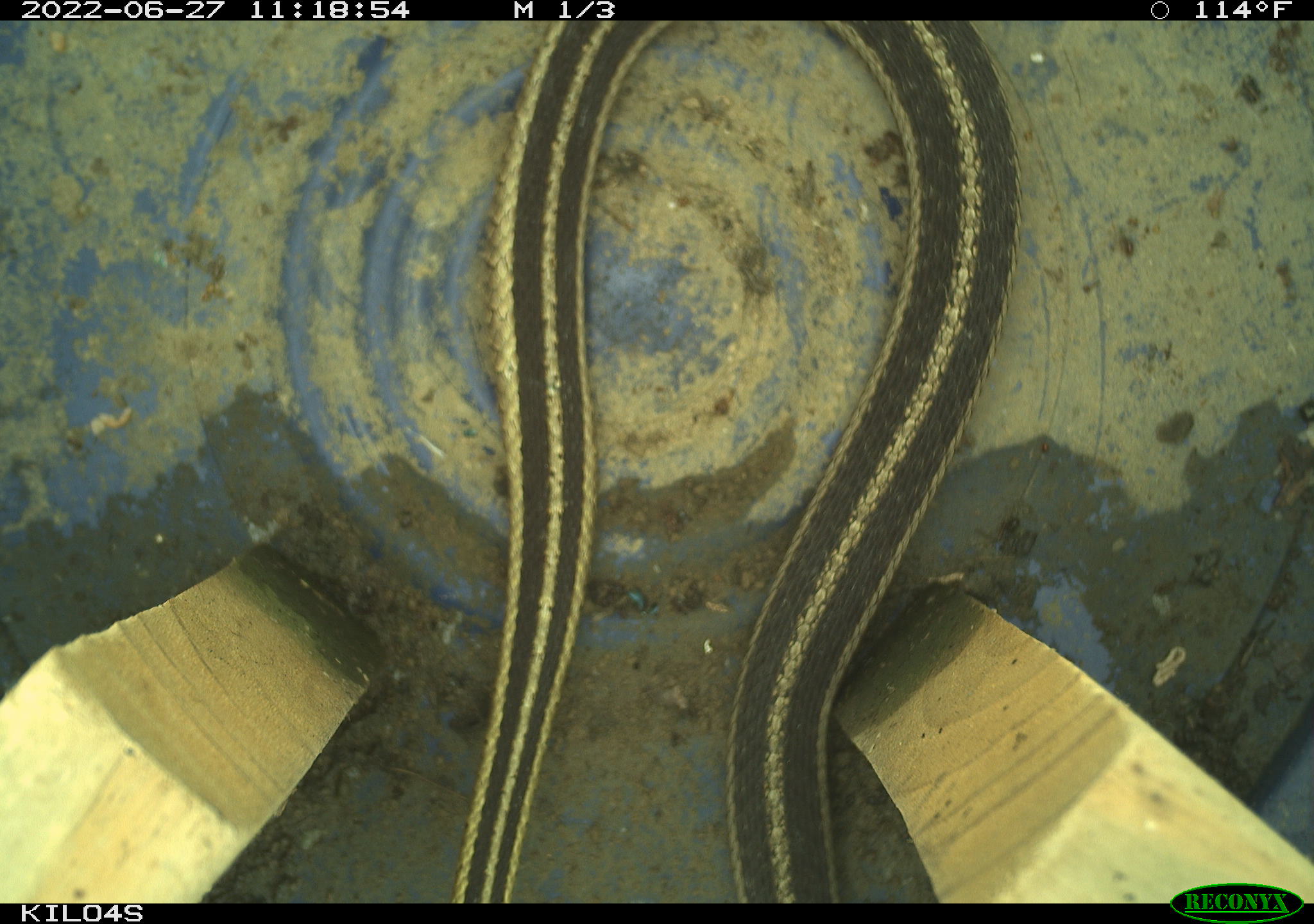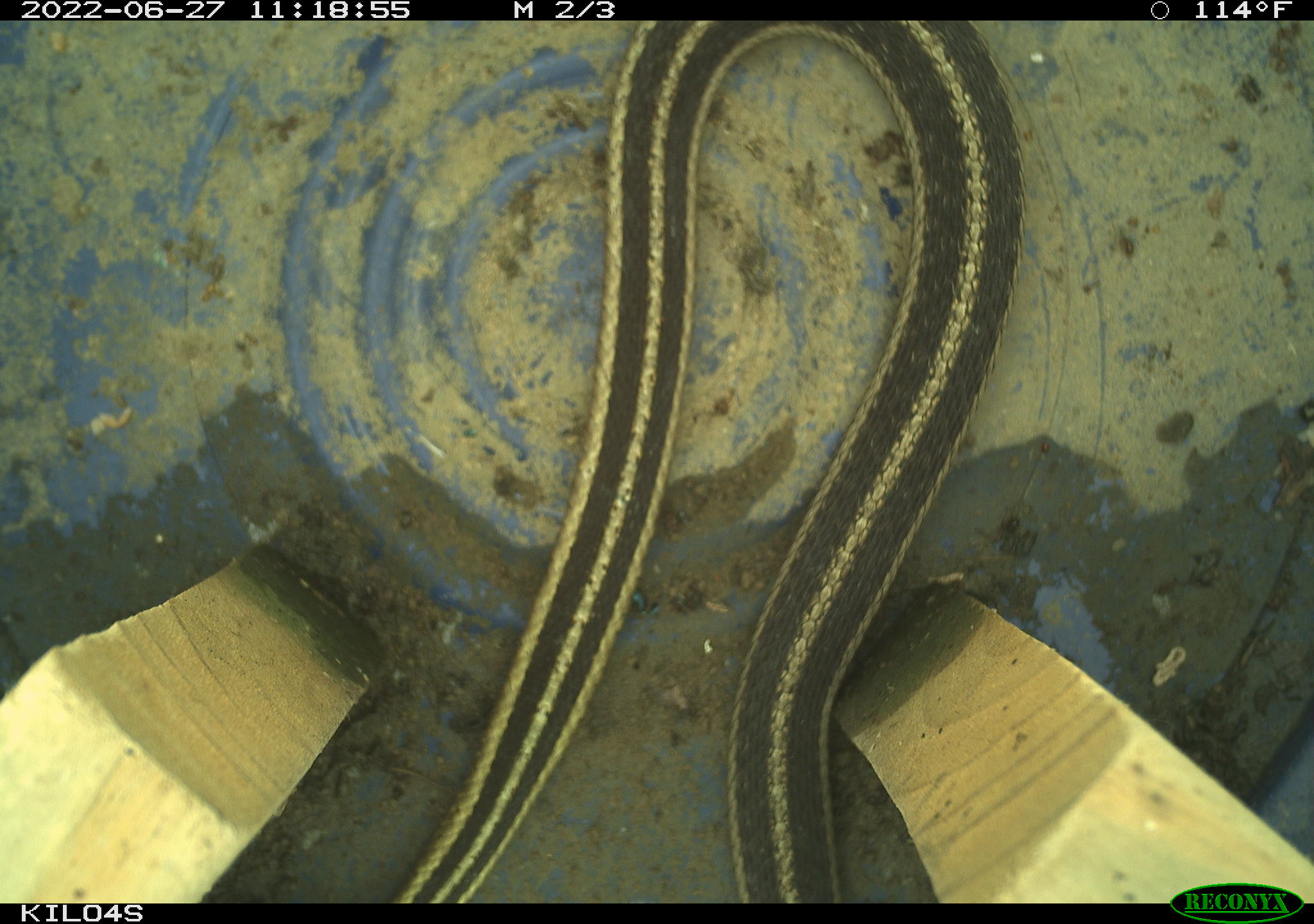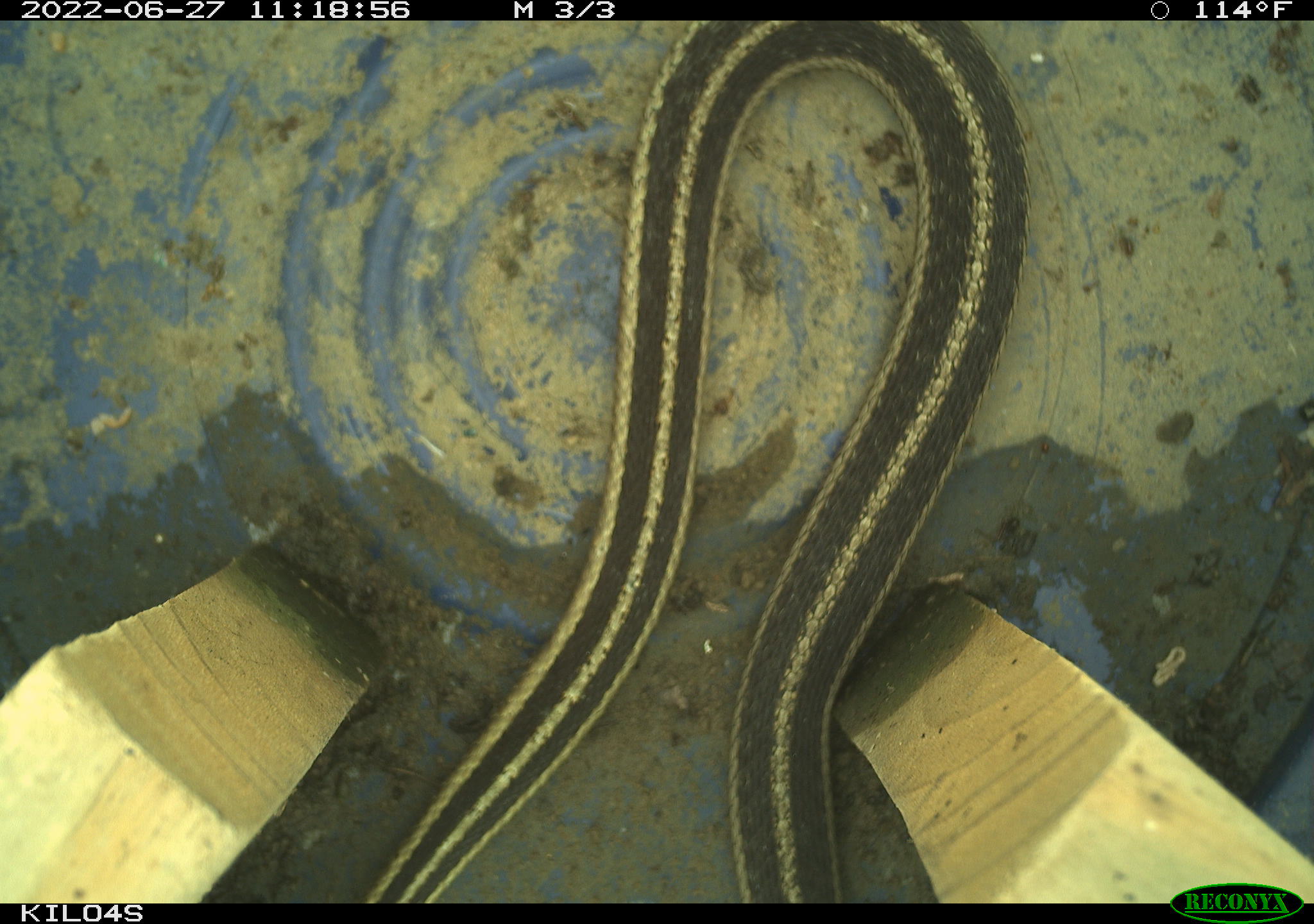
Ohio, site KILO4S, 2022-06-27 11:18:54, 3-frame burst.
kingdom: Animalia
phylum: Chordata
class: Reptilia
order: Squamata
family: Colubridae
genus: Thamnophis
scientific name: Thamnophis sirtalis sirtalis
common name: eastern gartersnake